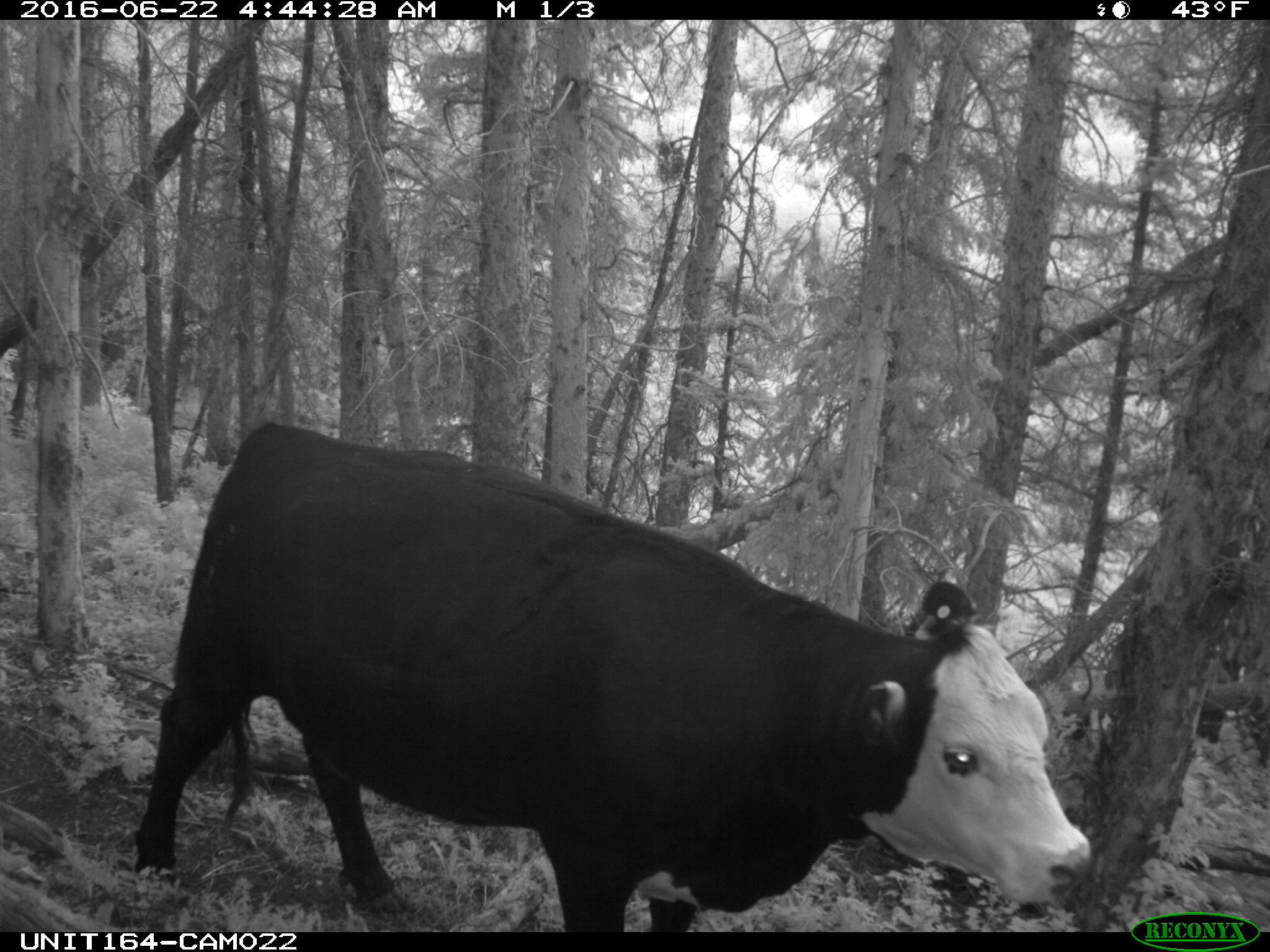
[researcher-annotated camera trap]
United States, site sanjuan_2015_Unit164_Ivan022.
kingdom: Animalia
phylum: Chordata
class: Mammalia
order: Artiodactyla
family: Bovidae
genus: Bos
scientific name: Bos taurus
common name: domestic cow